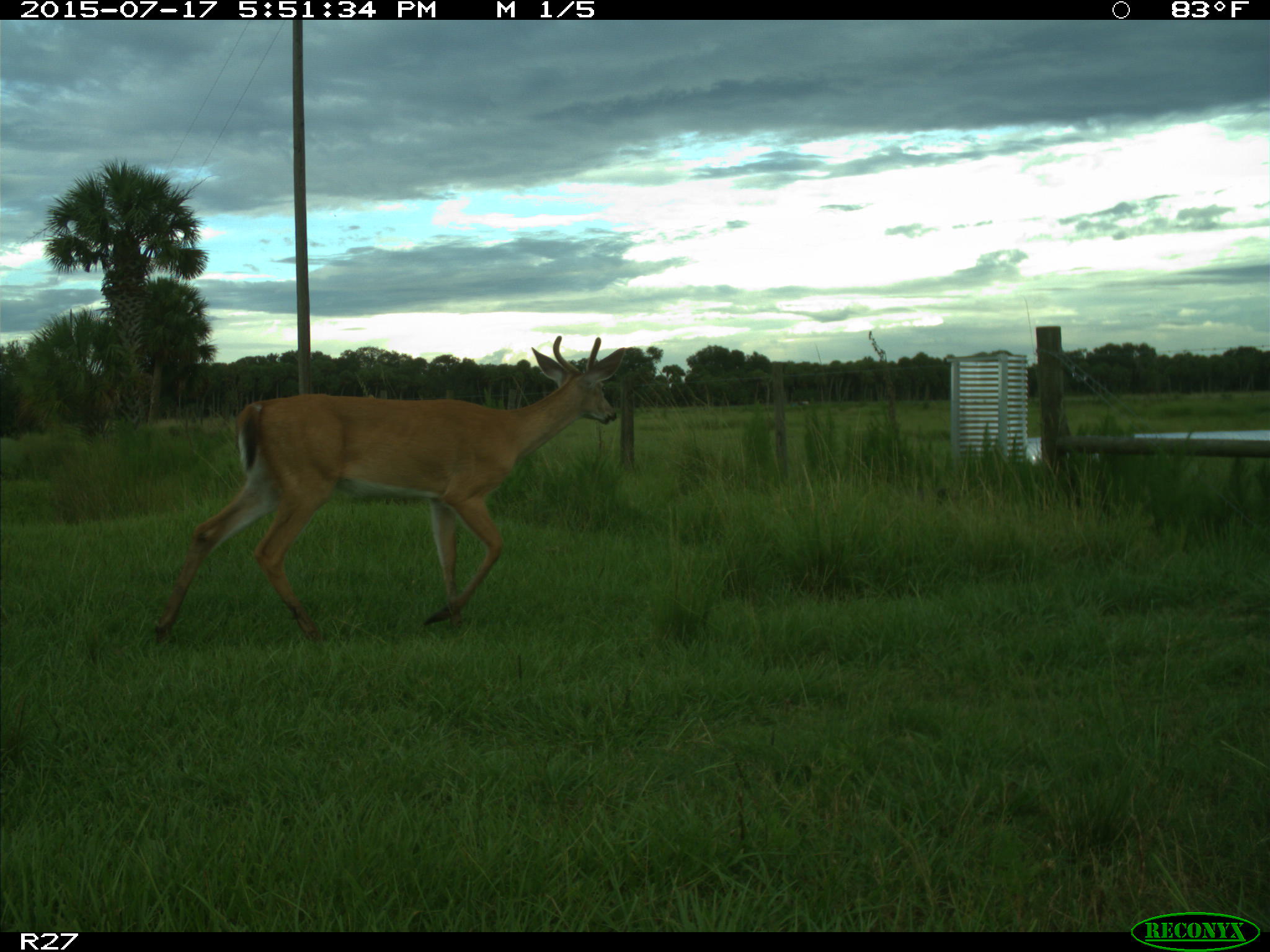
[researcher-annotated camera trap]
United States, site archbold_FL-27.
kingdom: Animalia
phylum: Chordata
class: Mammalia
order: Artiodactyla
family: Cervidae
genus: Odocoileus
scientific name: Odocoileus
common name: deer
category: unidentified deer